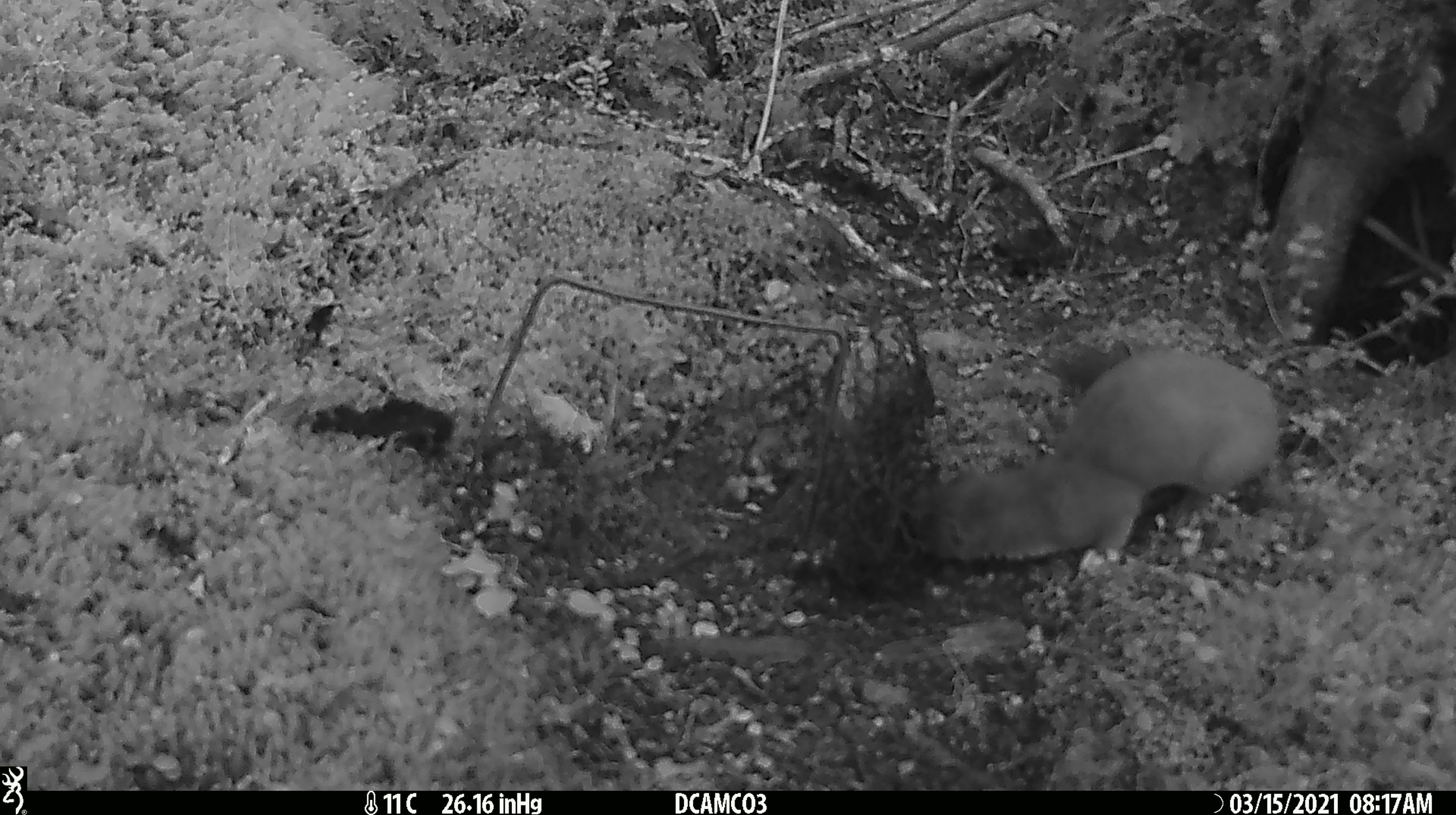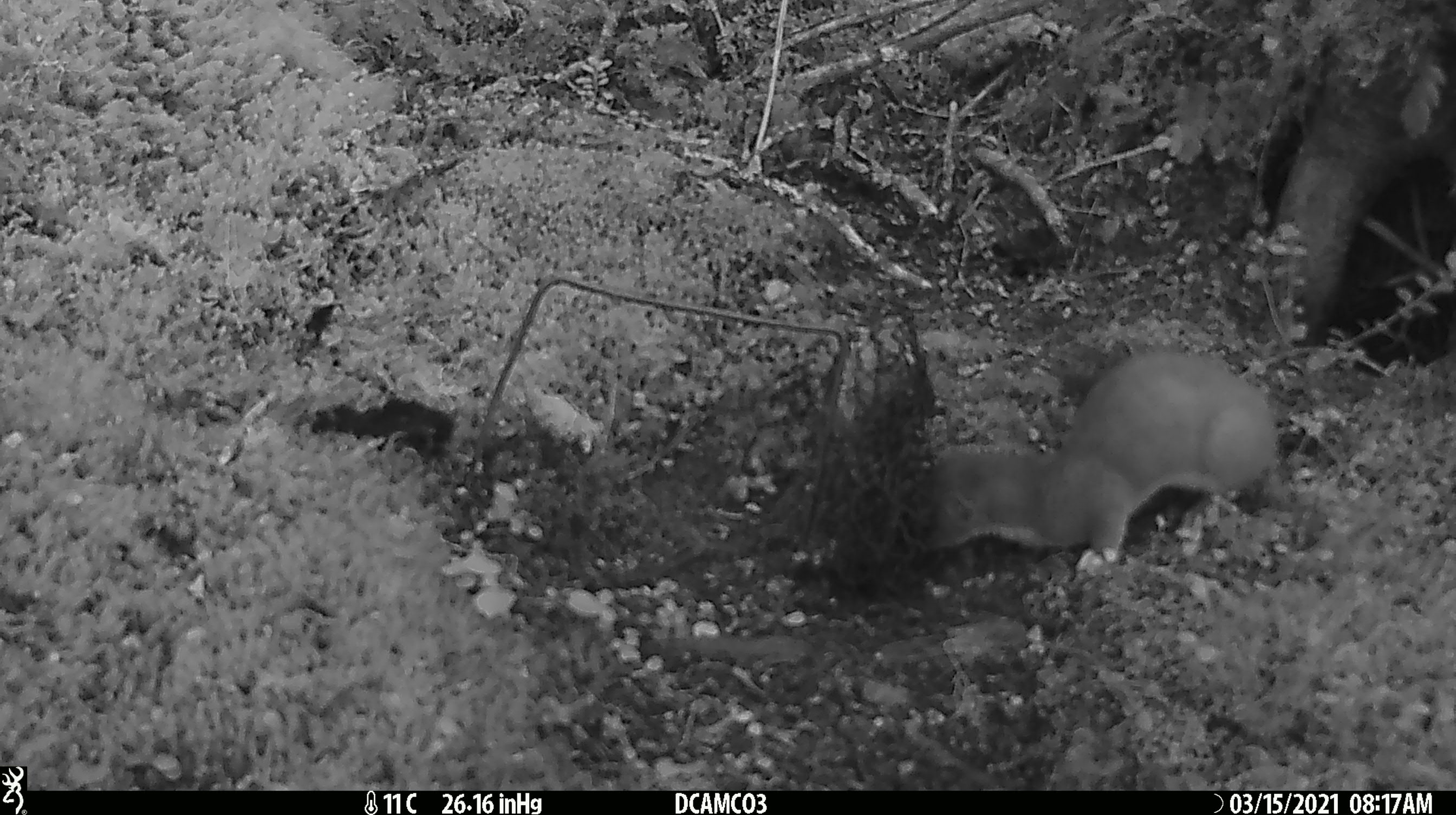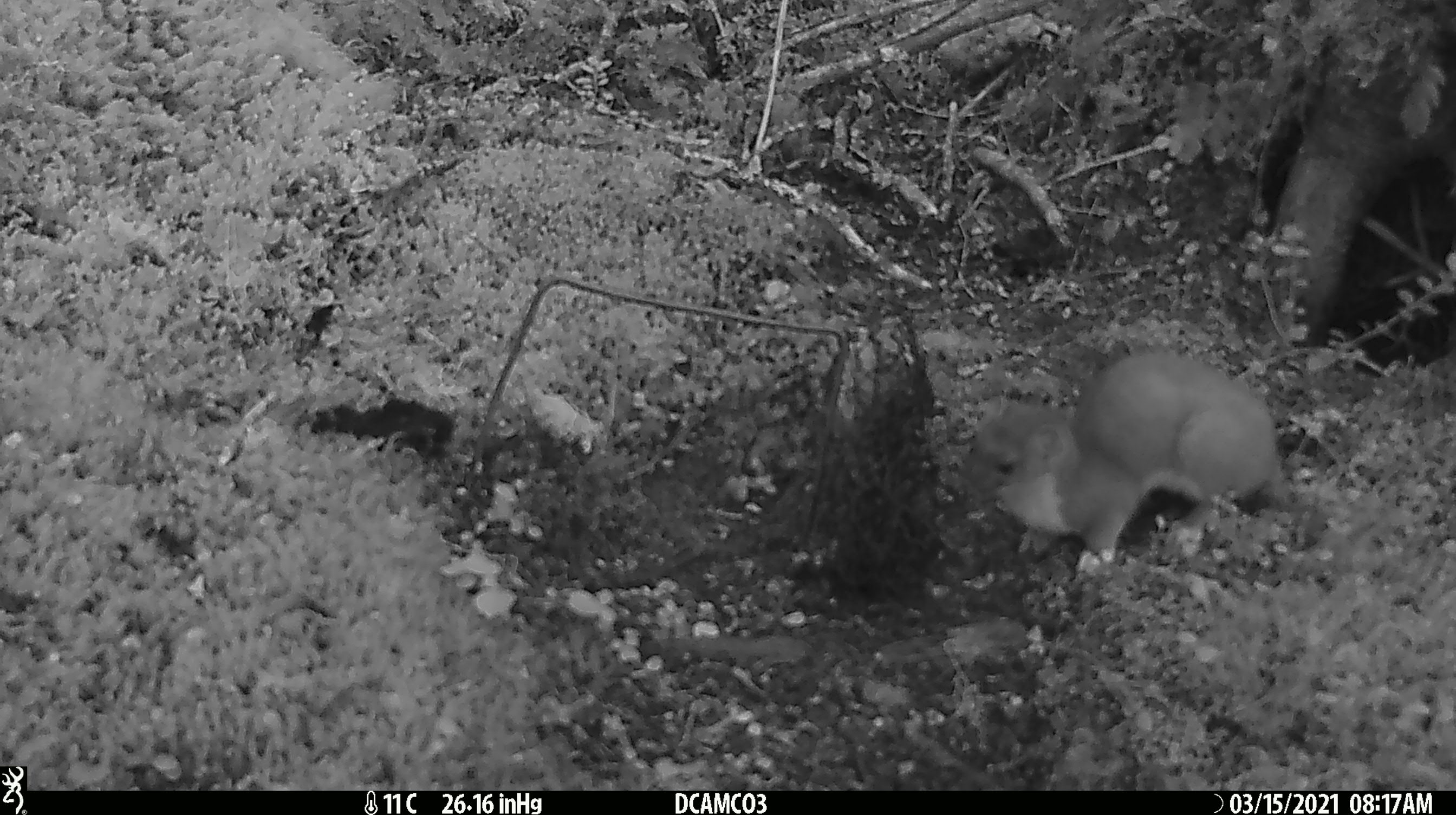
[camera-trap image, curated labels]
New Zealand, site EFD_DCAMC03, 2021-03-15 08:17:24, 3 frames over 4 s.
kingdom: Animalia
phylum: Chordata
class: Mammalia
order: Carnivora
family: Mustelidae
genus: Mustela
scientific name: Mustela erminea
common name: stoat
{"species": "stoat (Mustela erminea)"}